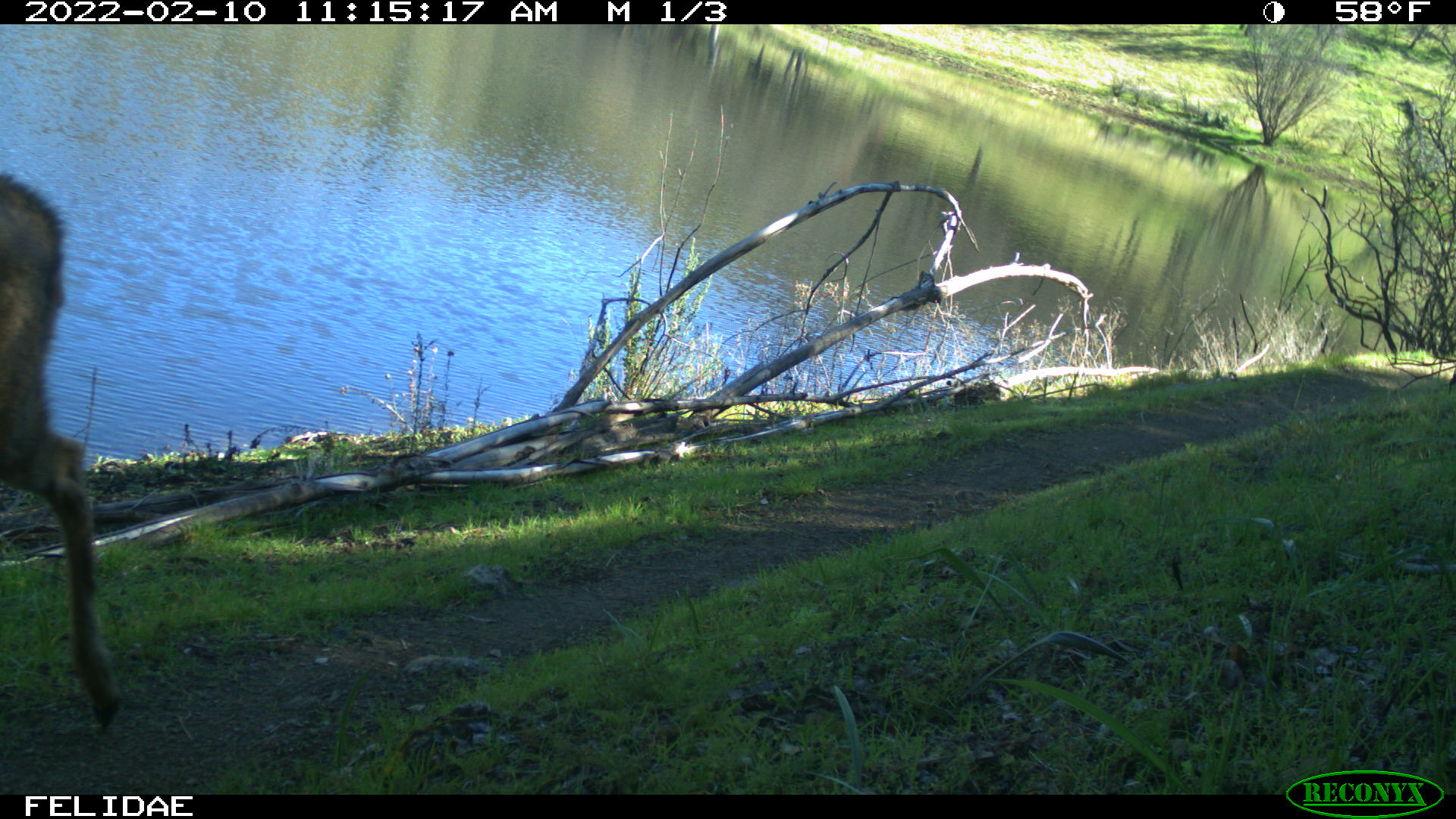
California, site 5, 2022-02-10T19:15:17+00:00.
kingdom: Animalia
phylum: Chordata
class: Mammalia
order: Artiodactyla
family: Cervidae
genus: Odocoileus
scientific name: Odocoileus hemionus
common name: mule deer